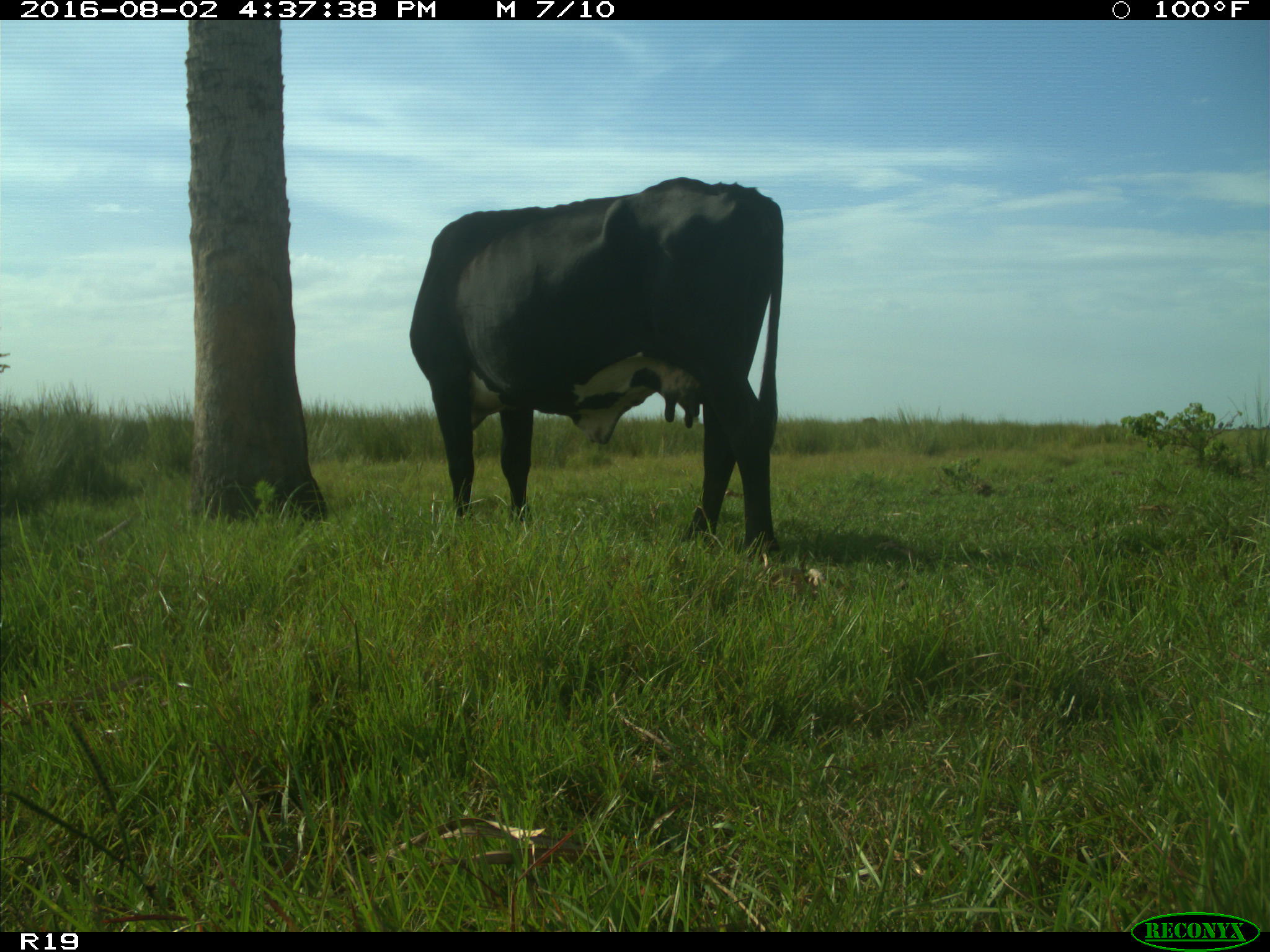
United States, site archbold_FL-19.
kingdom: Animalia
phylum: Chordata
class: Mammalia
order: Artiodactyla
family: Bovidae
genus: Bos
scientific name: Bos taurus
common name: domestic cow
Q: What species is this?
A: Bos taurus (domestic cow).